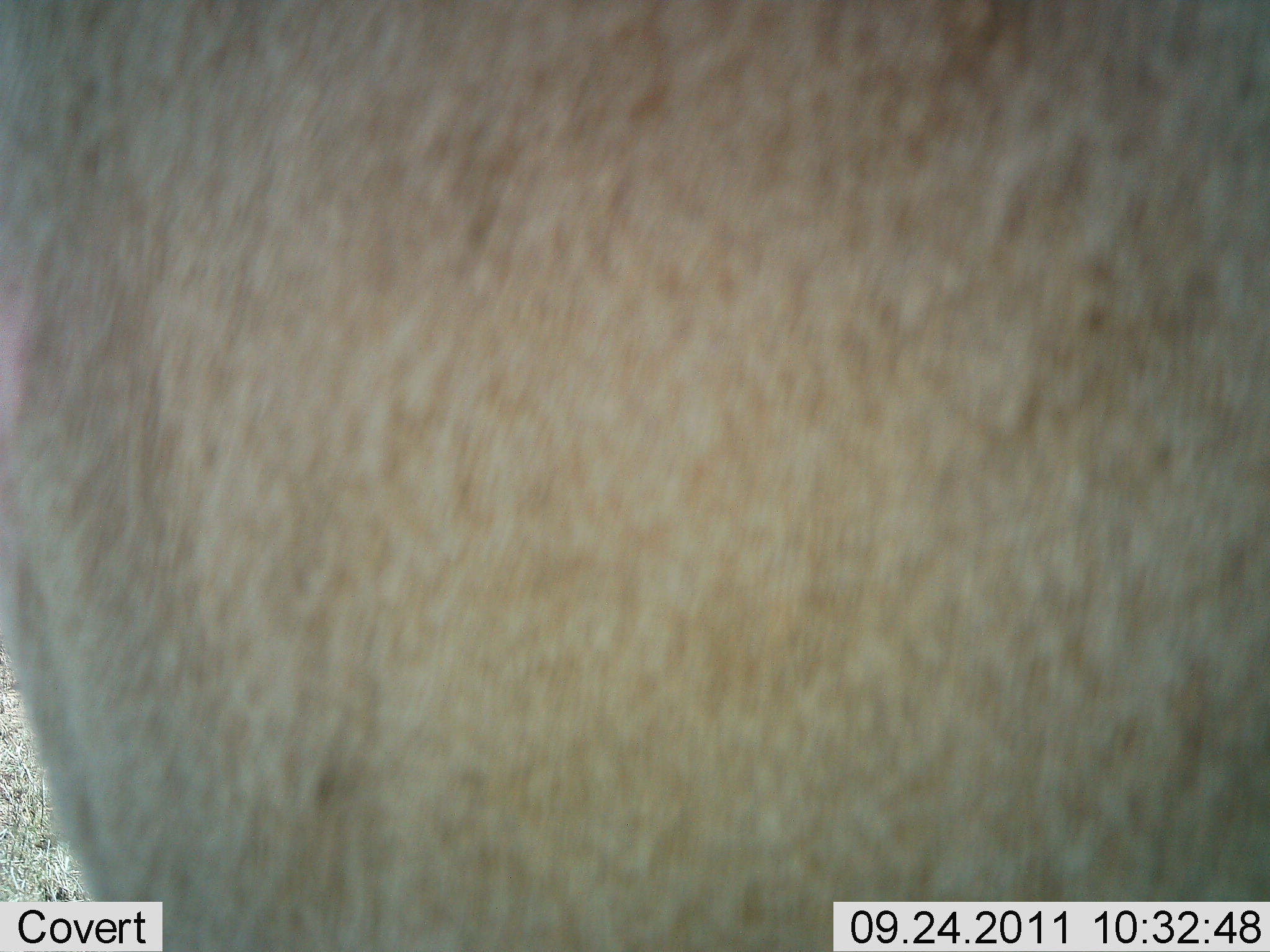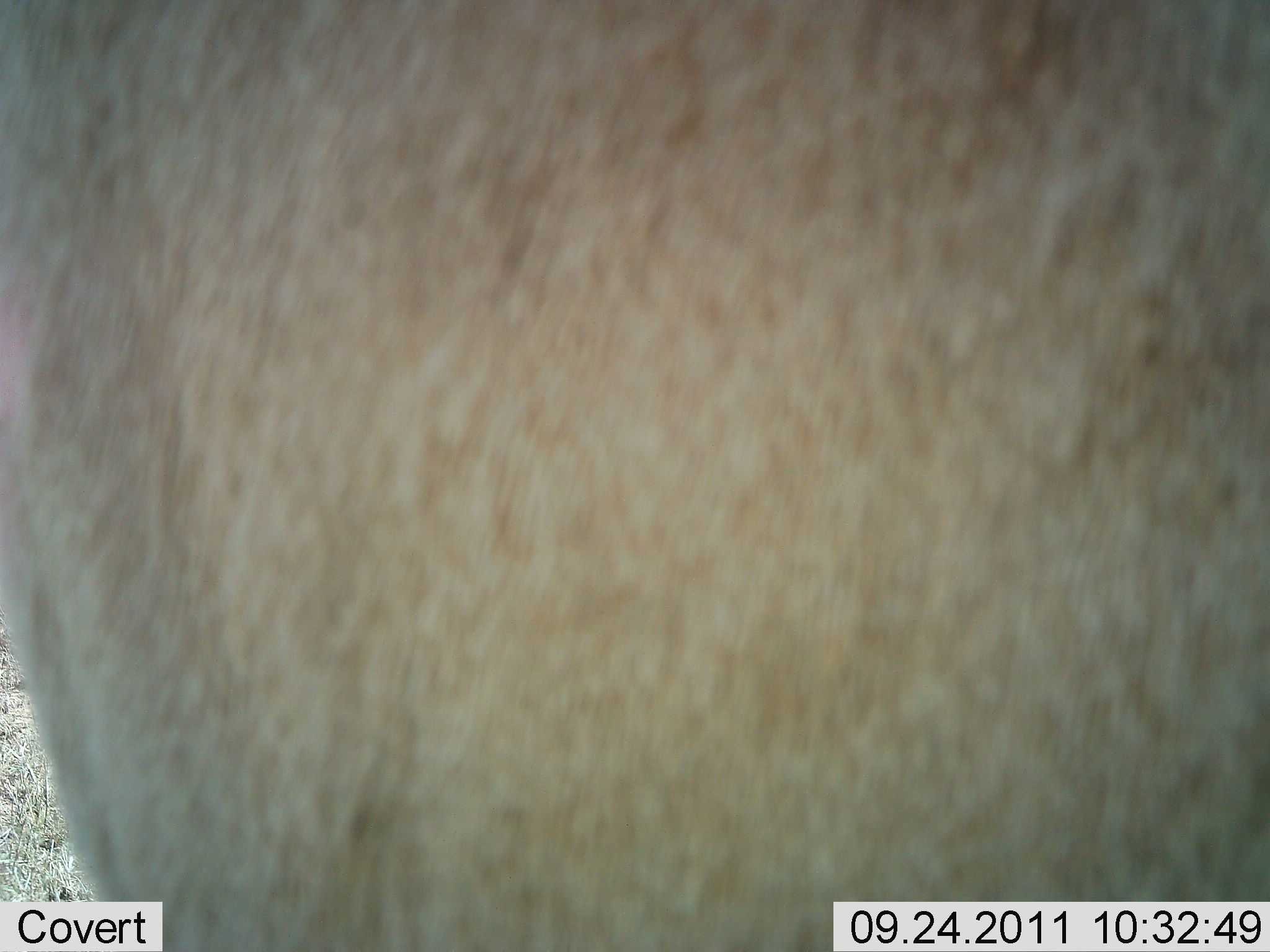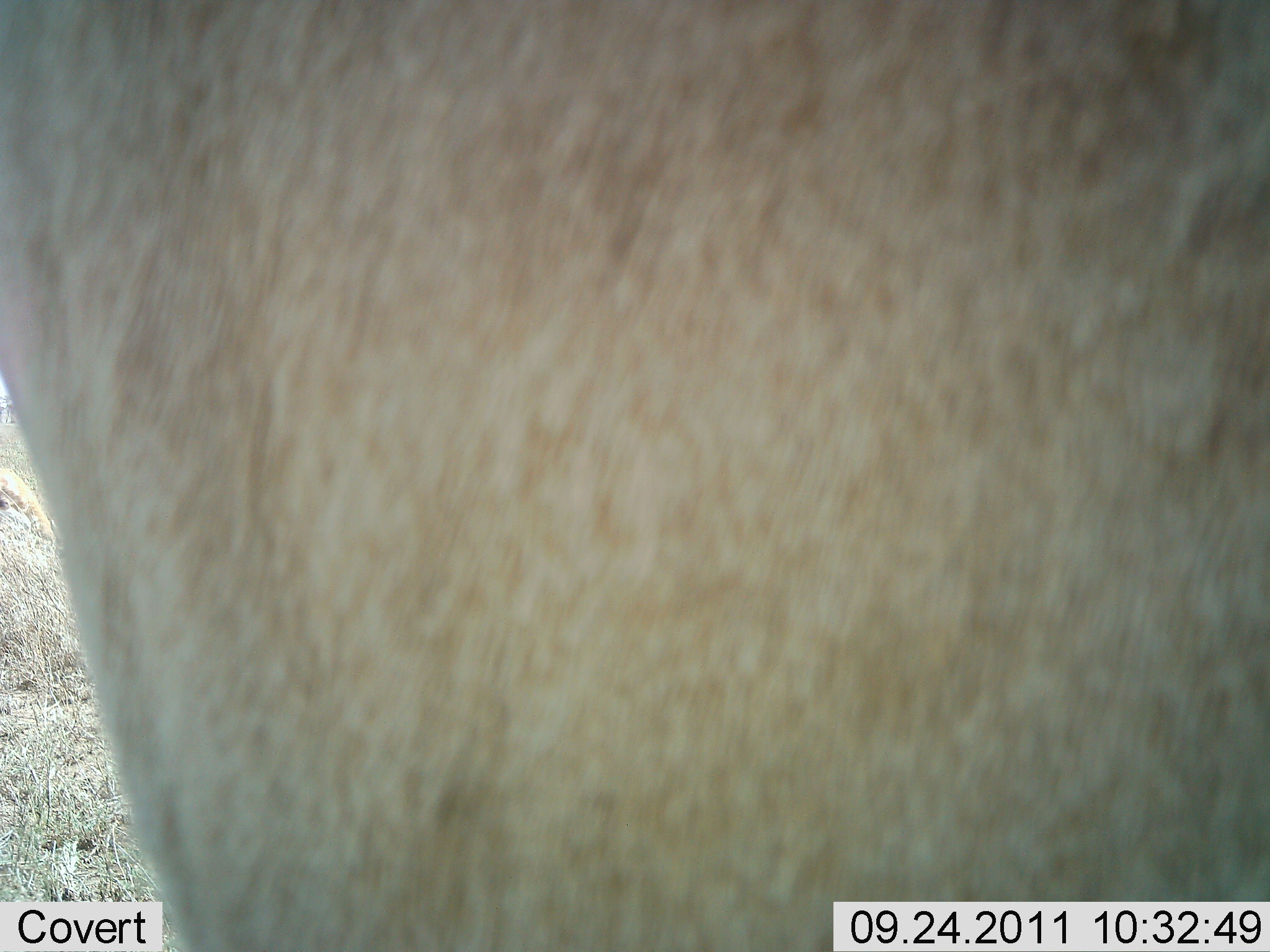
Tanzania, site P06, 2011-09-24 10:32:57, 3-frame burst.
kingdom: Animalia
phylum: Chordata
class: Mammalia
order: Artiodactyla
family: Bovidae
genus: Tragelaphus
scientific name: Tragelaphus oryx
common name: eland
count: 1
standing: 80%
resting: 0%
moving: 20%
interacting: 0%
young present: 0%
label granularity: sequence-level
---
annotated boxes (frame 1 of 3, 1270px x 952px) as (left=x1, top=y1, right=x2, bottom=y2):
animal: (left=0, top=2, right=1270, bottom=950)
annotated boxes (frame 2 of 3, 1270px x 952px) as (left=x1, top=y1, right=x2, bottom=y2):
animal: (left=2, top=2, right=1268, bottom=950)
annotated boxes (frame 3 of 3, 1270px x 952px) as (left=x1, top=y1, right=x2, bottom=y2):
animal: (left=2, top=2, right=1270, bottom=949)